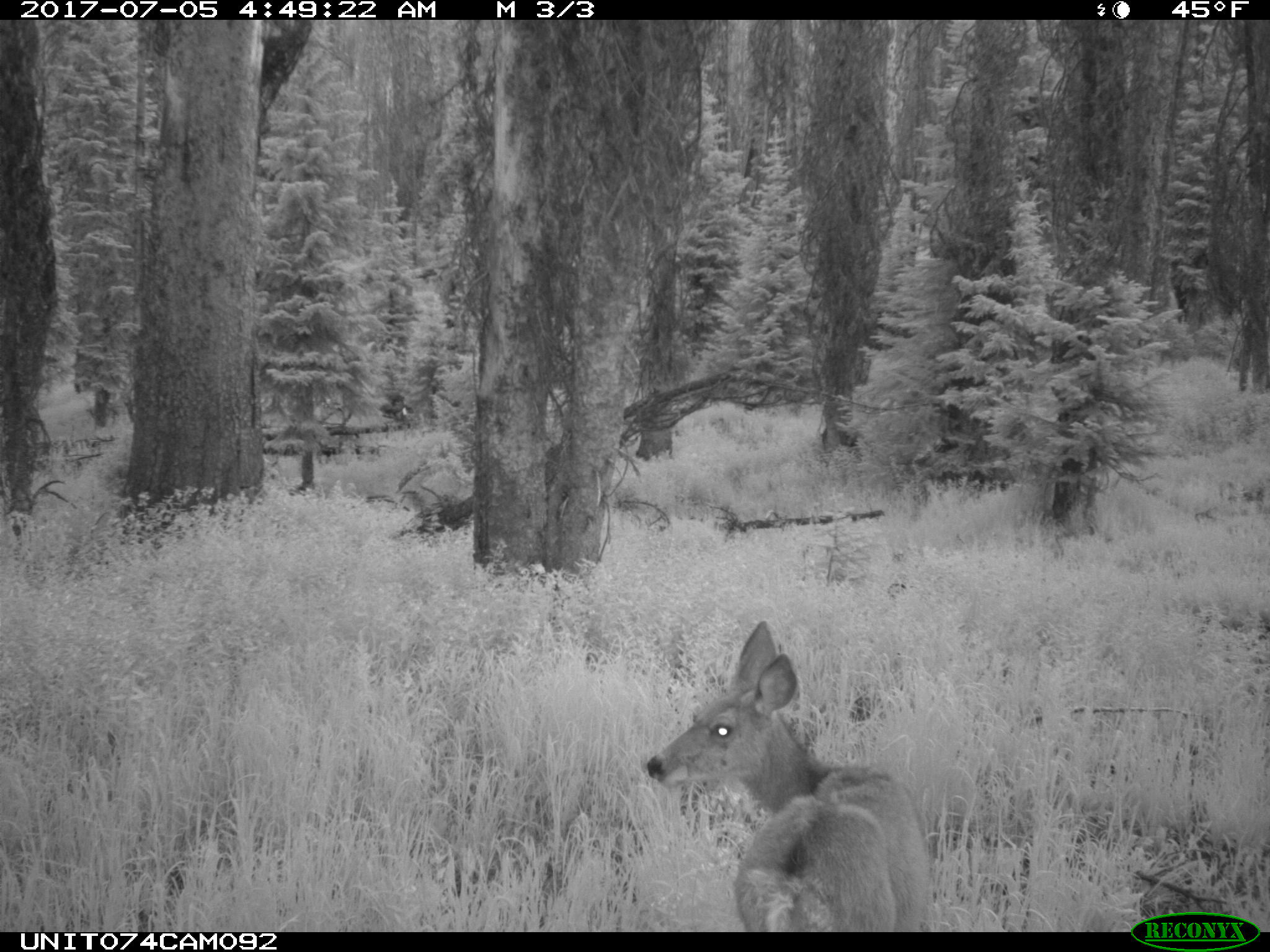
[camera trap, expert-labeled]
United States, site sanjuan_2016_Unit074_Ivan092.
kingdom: Animalia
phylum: Chordata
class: Mammalia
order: Artiodactyla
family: Cervidae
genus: Odocoileus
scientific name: Odocoileus hemionus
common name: mule deer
Odocoileus hemionus (mule deer).